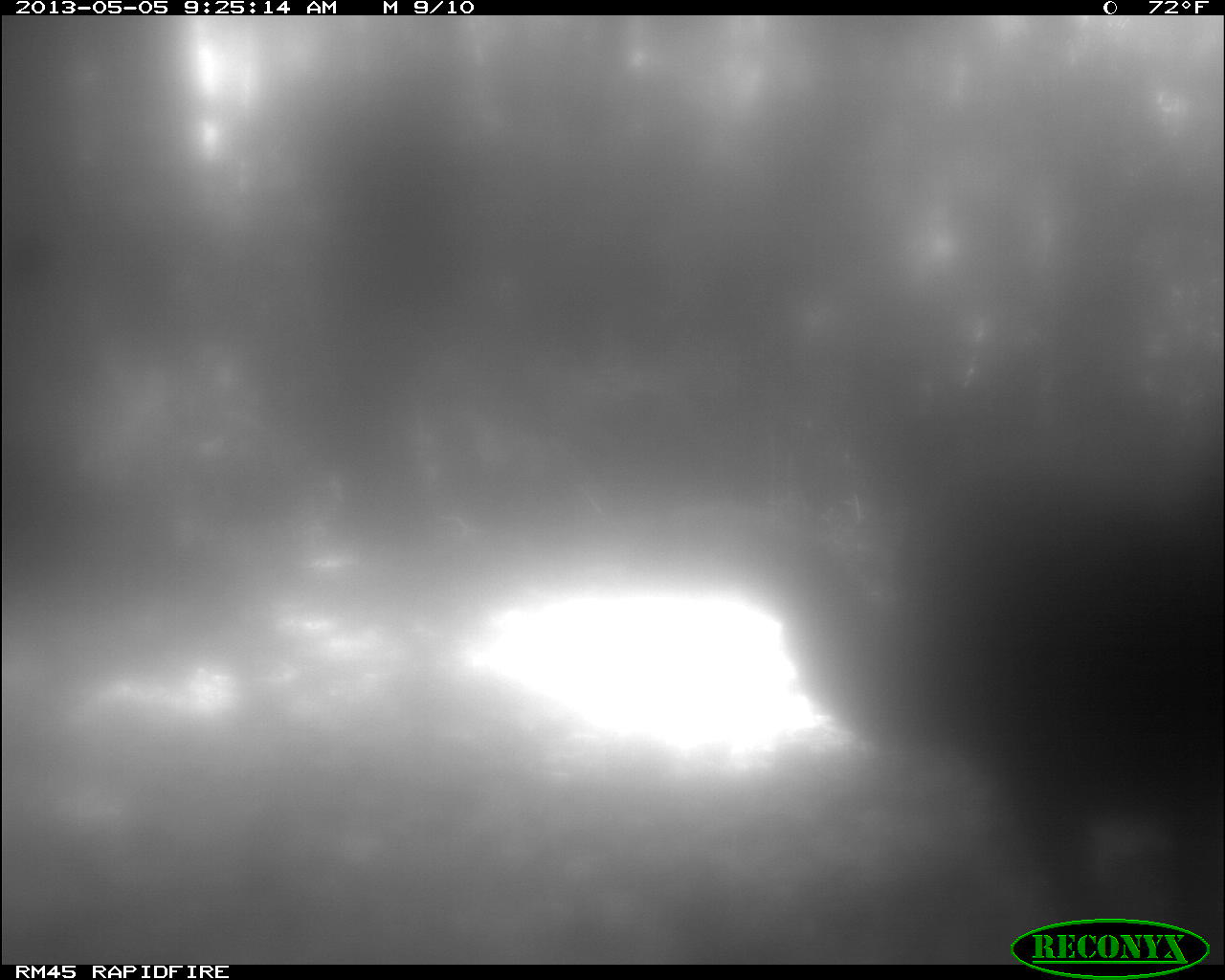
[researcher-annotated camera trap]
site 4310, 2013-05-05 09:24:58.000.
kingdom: Animalia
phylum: Chordata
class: Aves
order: Galliformes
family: Phasianidae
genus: Meleagris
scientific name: Meleagris ocellata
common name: ocellated turkey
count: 2